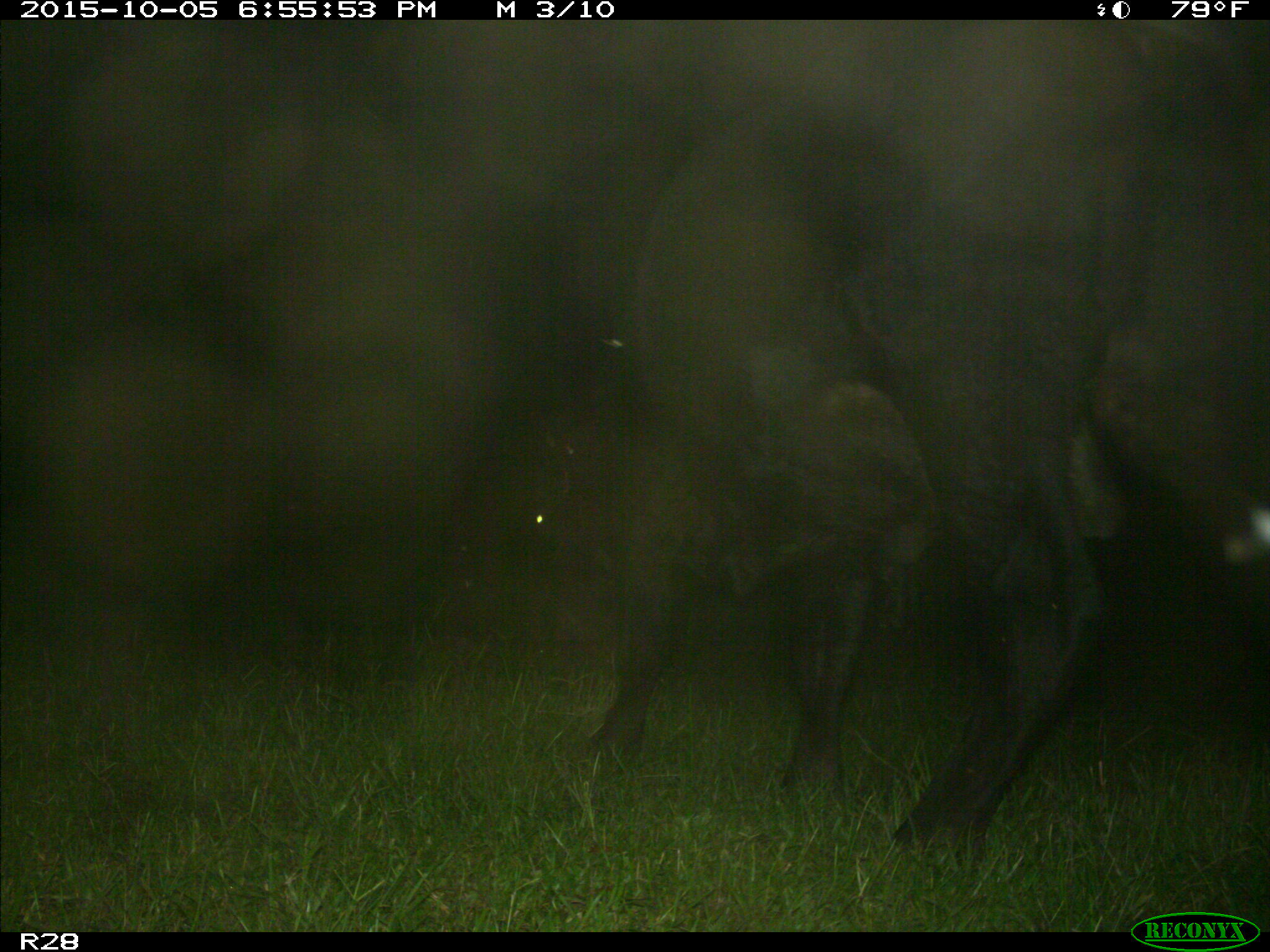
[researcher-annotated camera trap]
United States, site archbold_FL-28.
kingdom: Animalia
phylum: Chordata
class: Mammalia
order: Artiodactyla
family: Bovidae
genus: Bos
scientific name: Bos taurus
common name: domestic cow